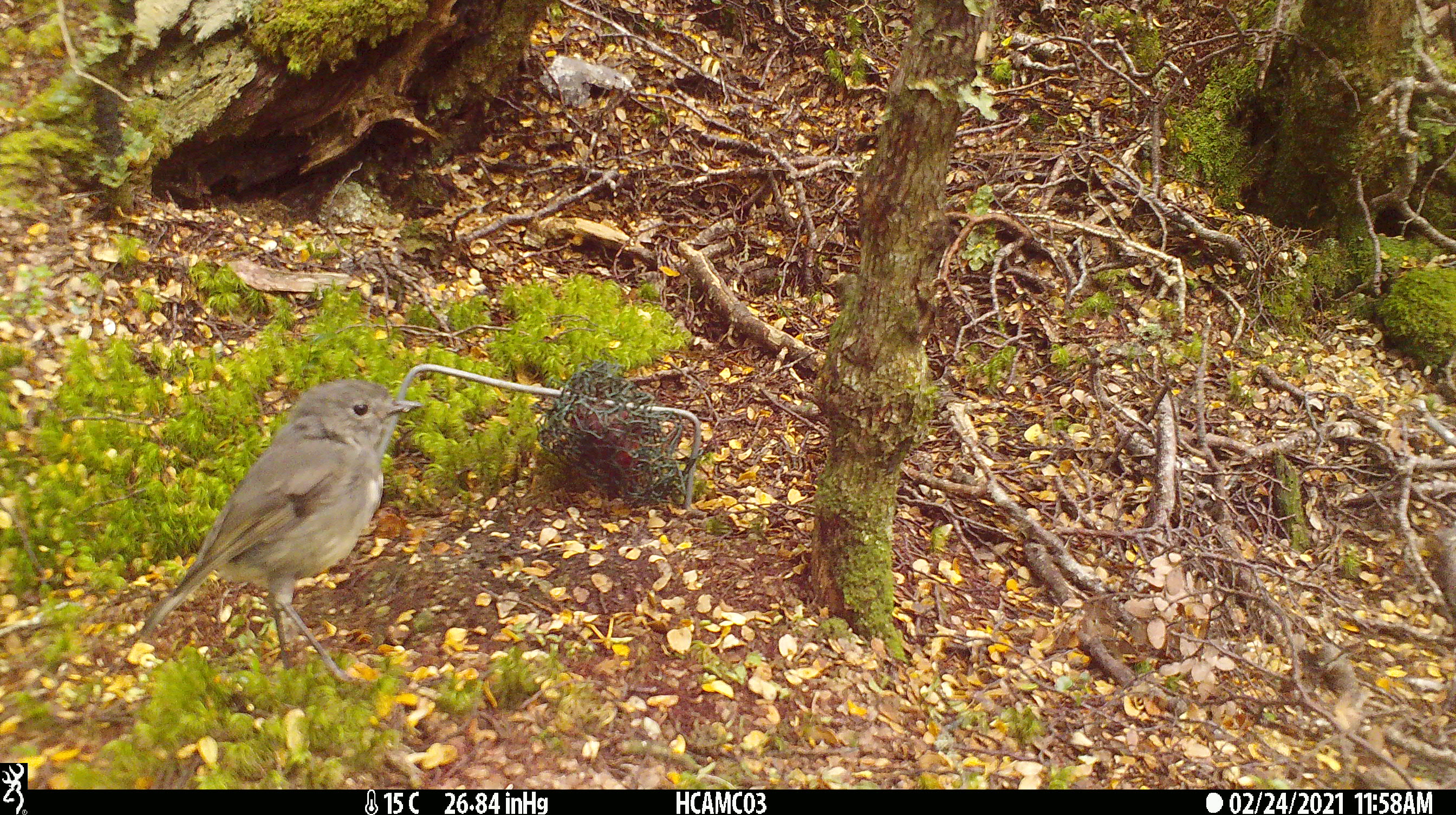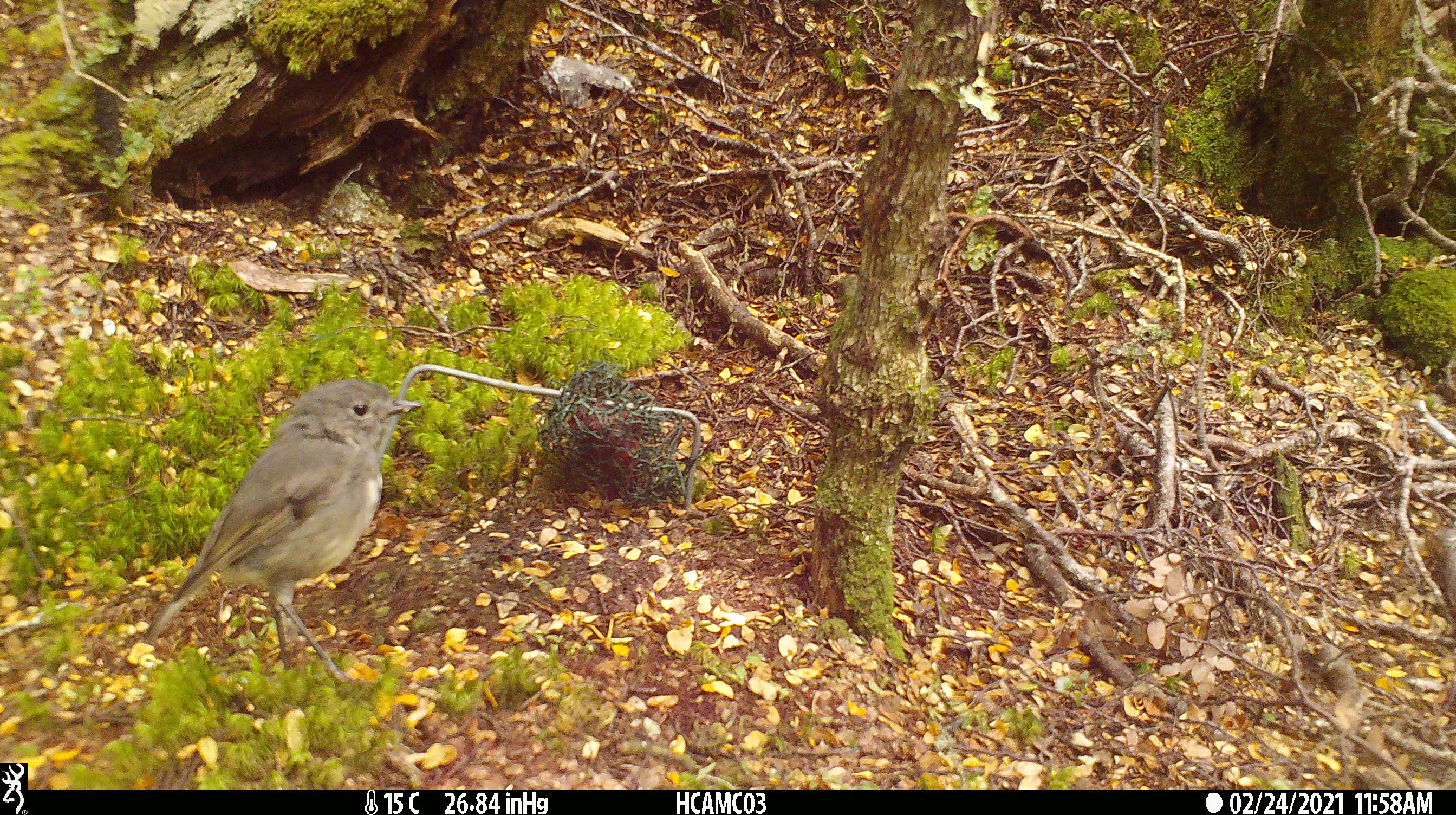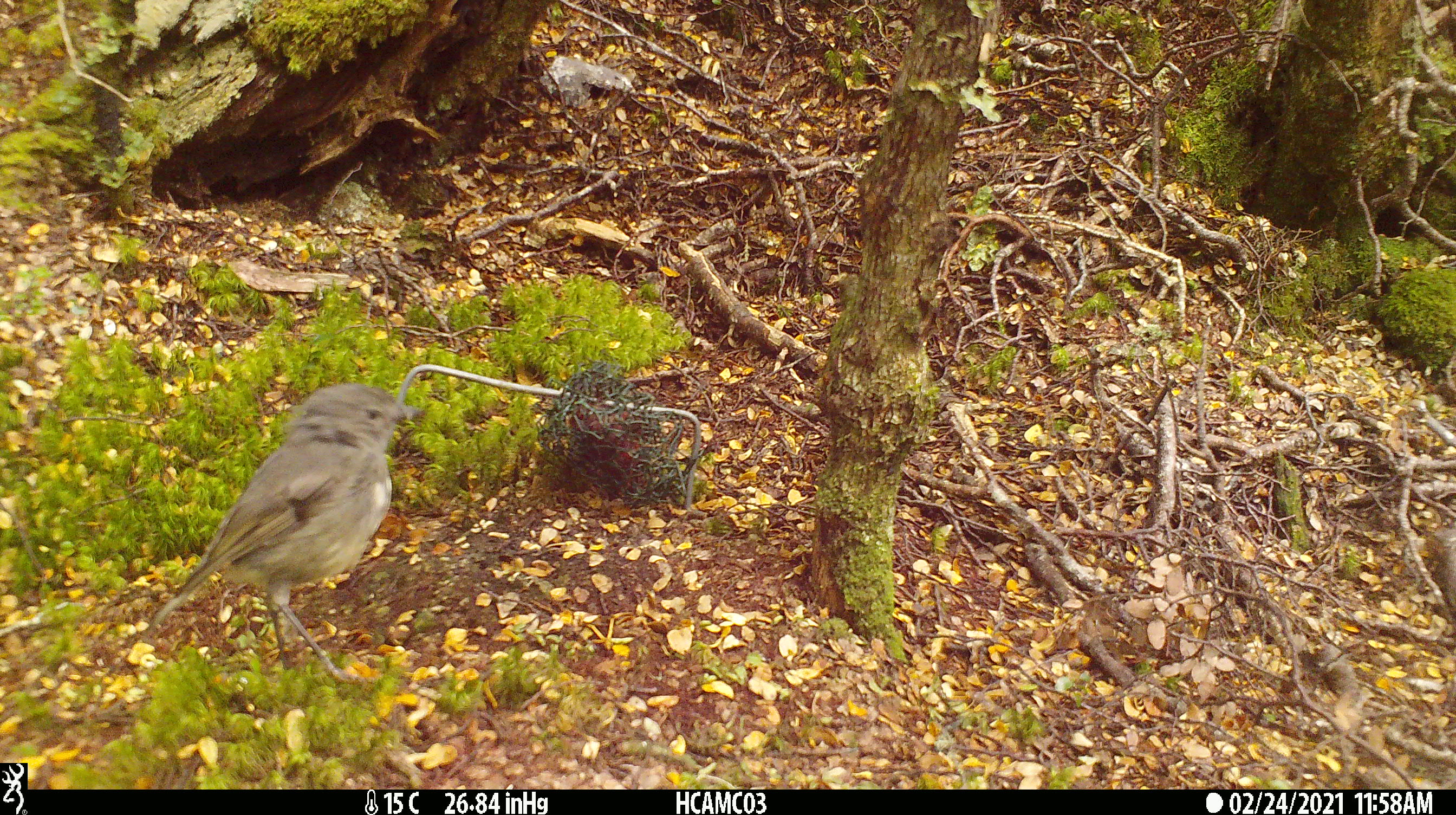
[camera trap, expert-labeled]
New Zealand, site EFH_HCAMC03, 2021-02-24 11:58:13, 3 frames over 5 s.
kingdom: Animalia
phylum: Chordata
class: Aves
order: Passeriformes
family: Petroicidae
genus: Petroica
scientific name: Petroica australis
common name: new zealand robin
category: robin